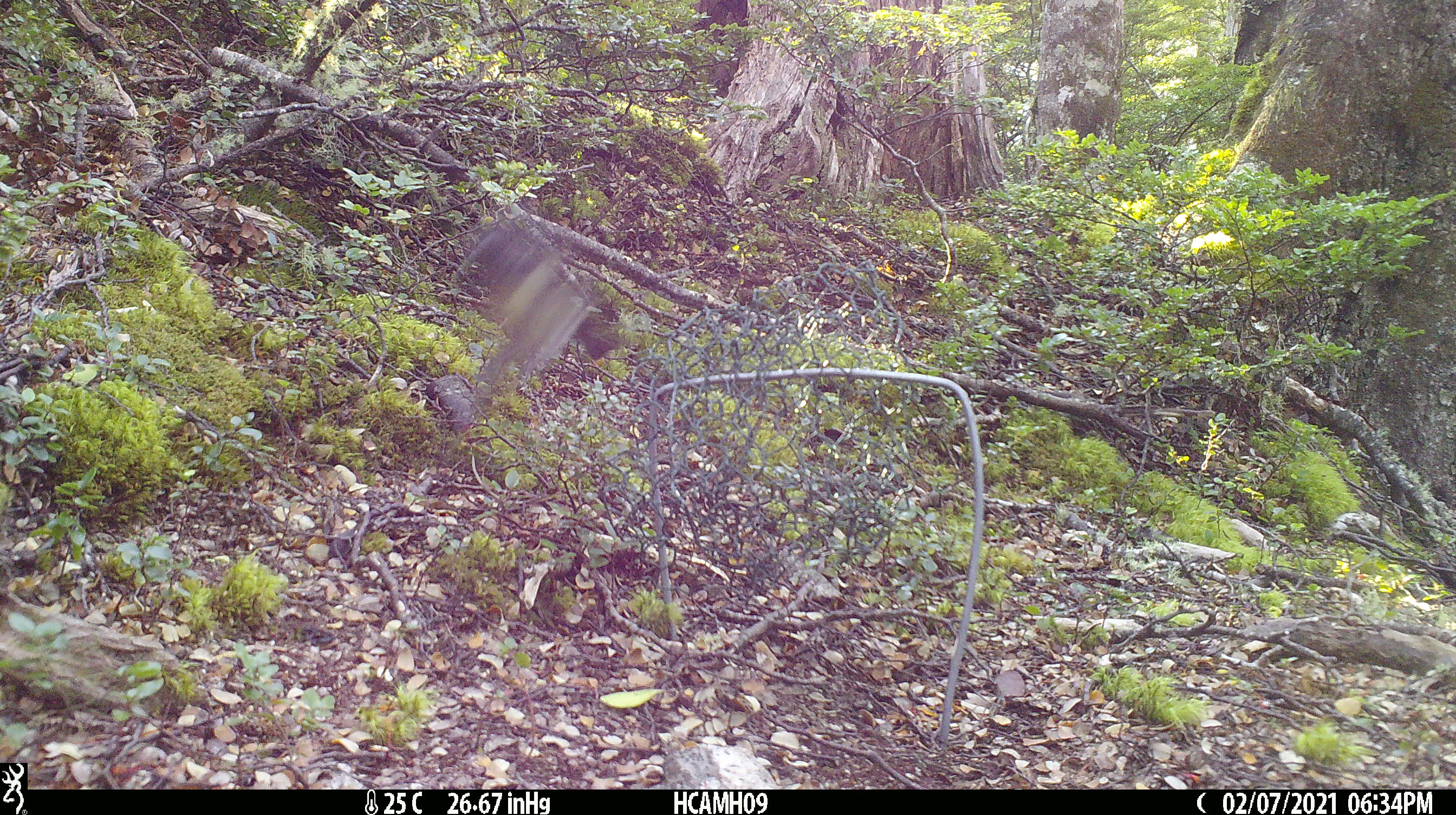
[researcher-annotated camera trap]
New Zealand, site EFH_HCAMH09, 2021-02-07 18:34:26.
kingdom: Animalia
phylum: Chordata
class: Aves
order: Passeriformes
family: Petroicidae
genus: Petroica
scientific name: Petroica australis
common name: new zealand robin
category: robin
Robin (new zealand robin) (Petroica australis).